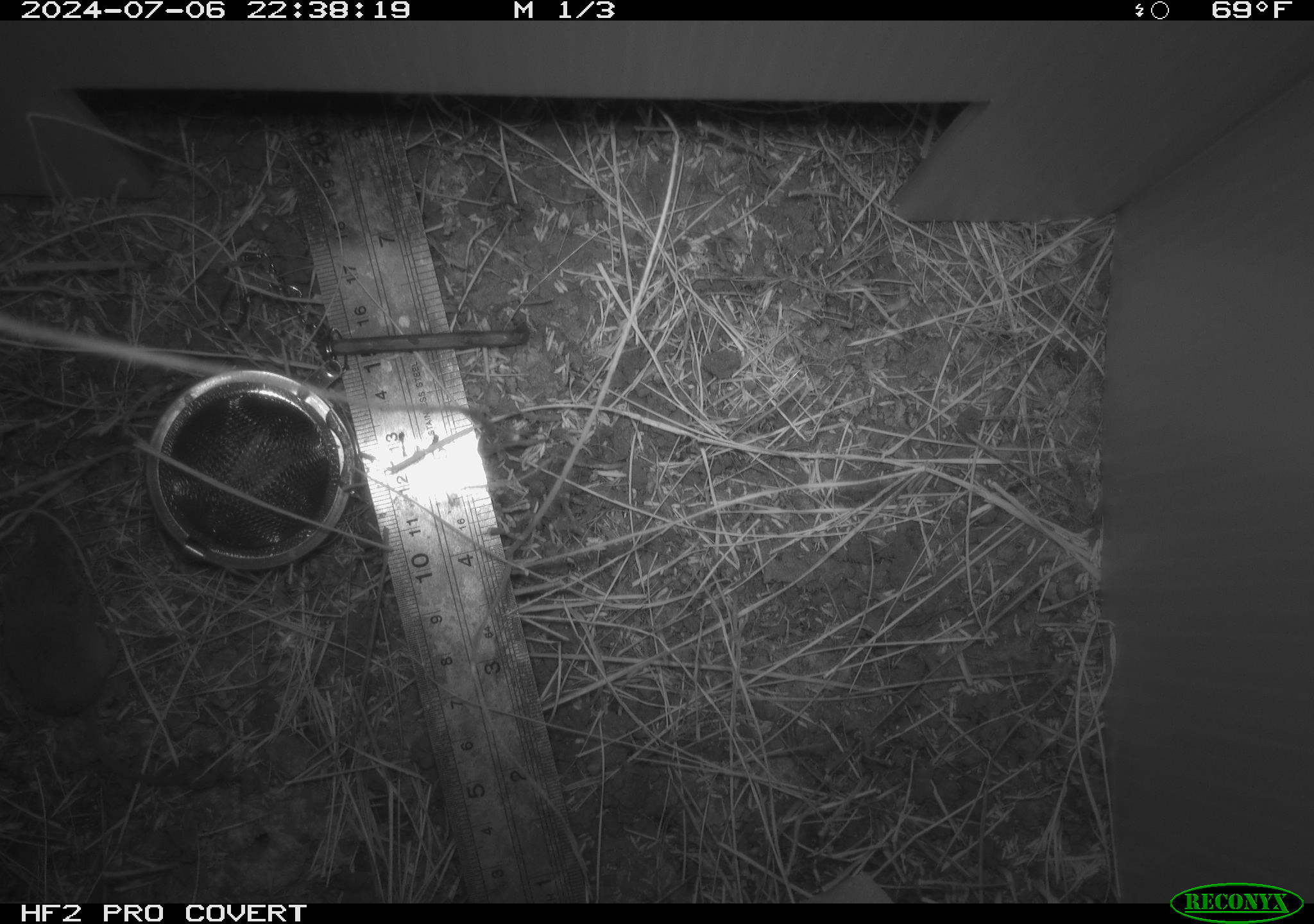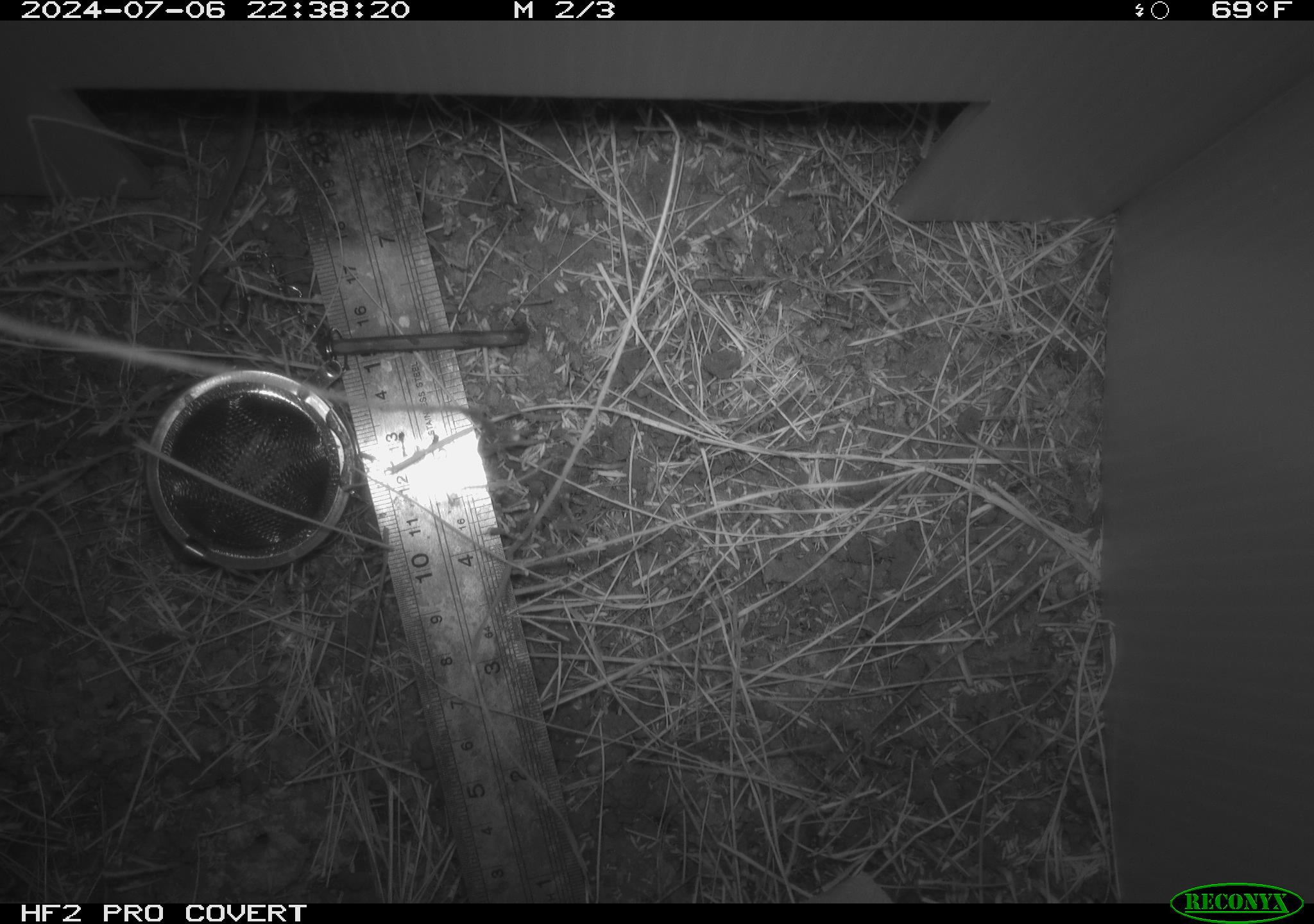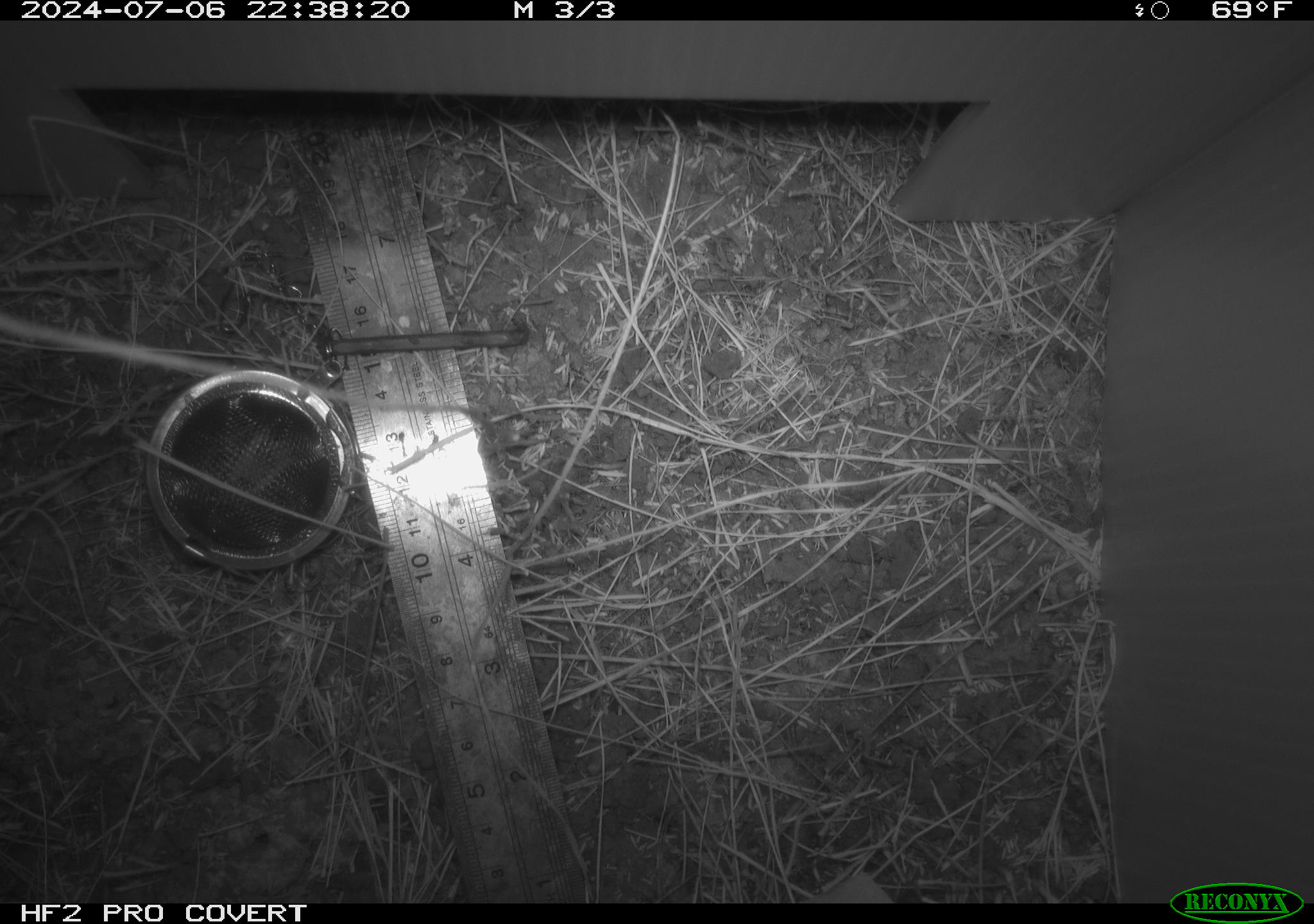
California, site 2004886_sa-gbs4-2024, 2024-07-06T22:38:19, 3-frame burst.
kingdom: Animalia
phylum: Chordata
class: Mammalia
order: Eulipotyphla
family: Soricidae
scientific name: Soricidae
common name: shrews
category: soricidae family